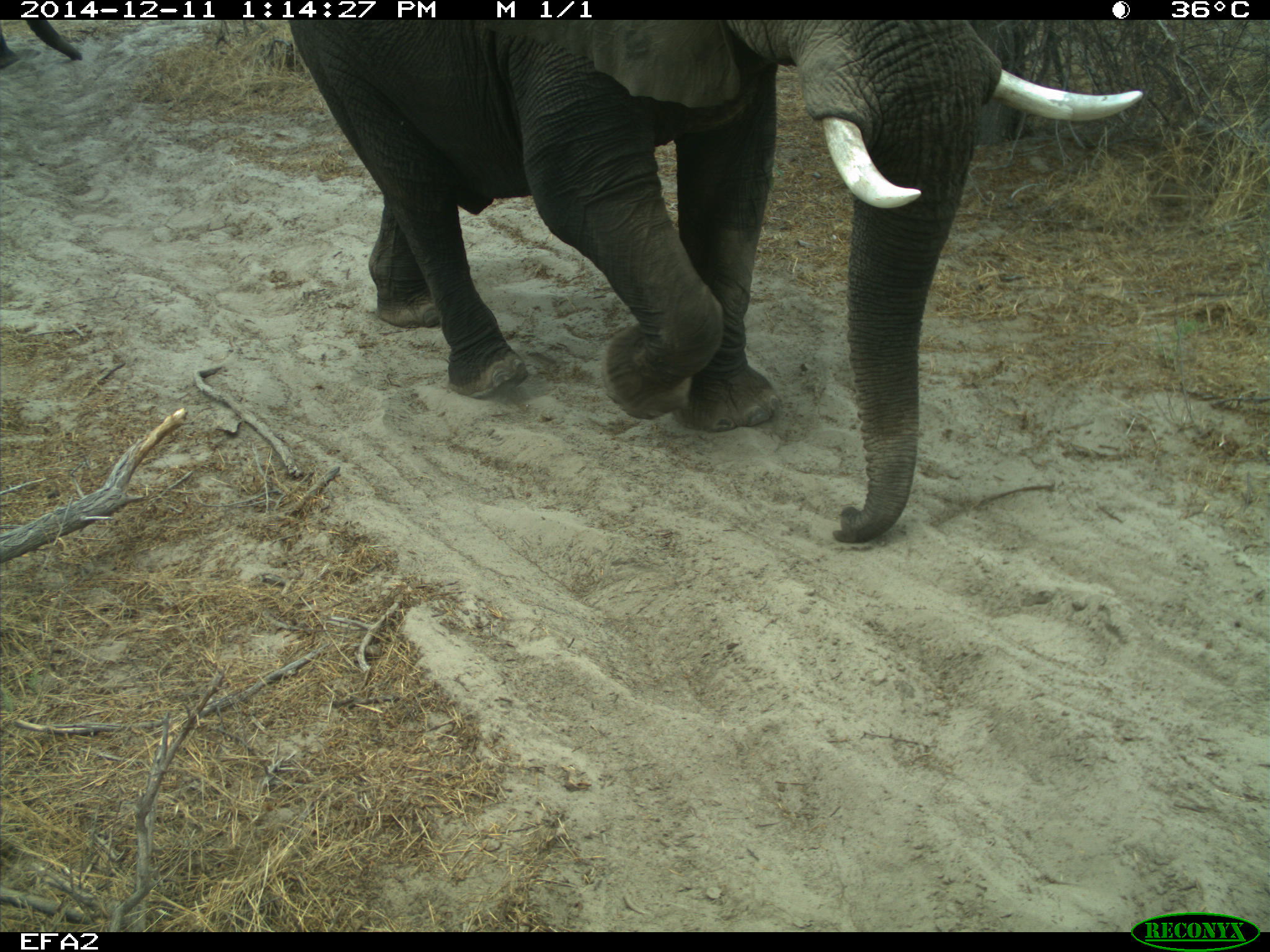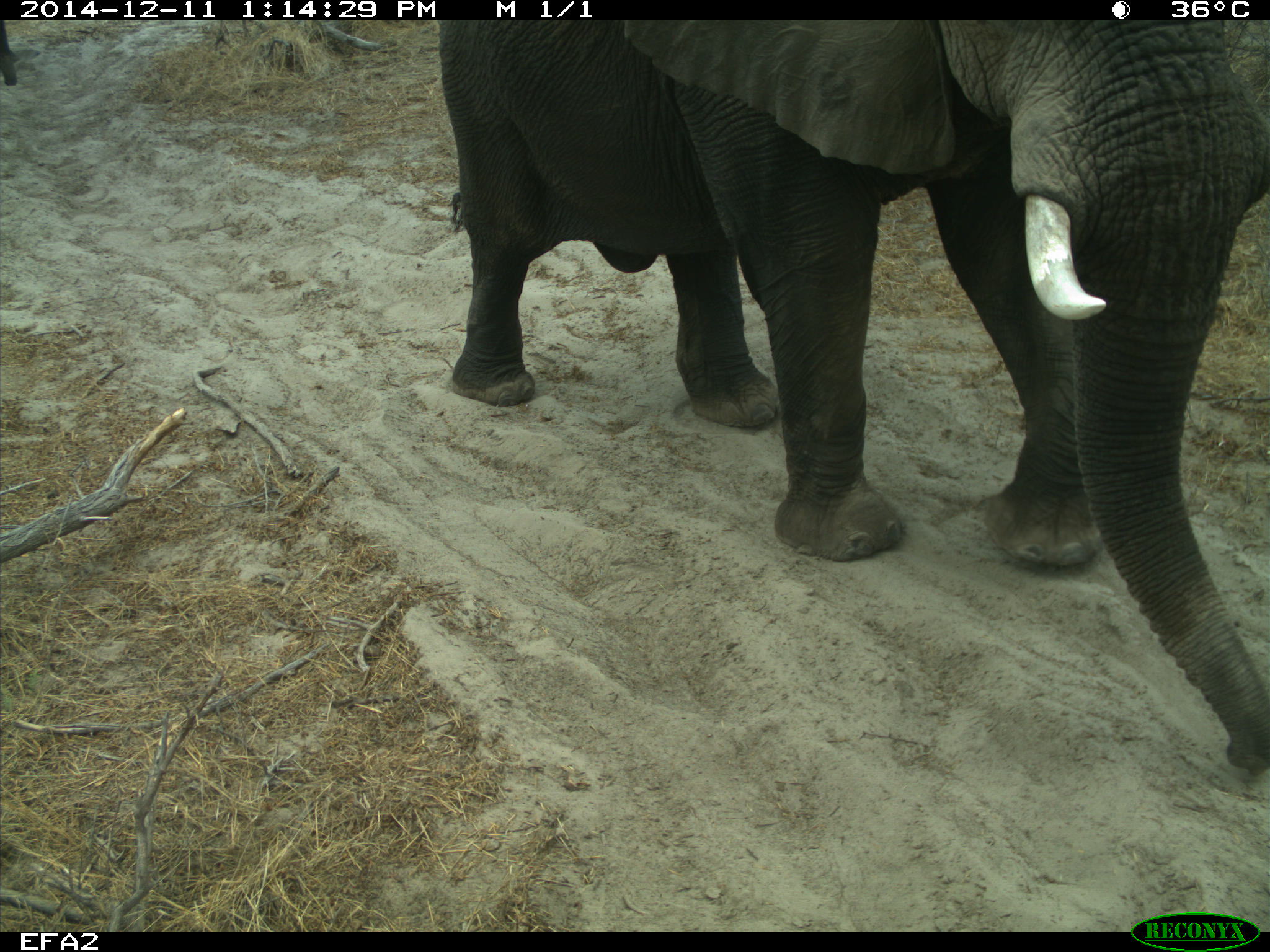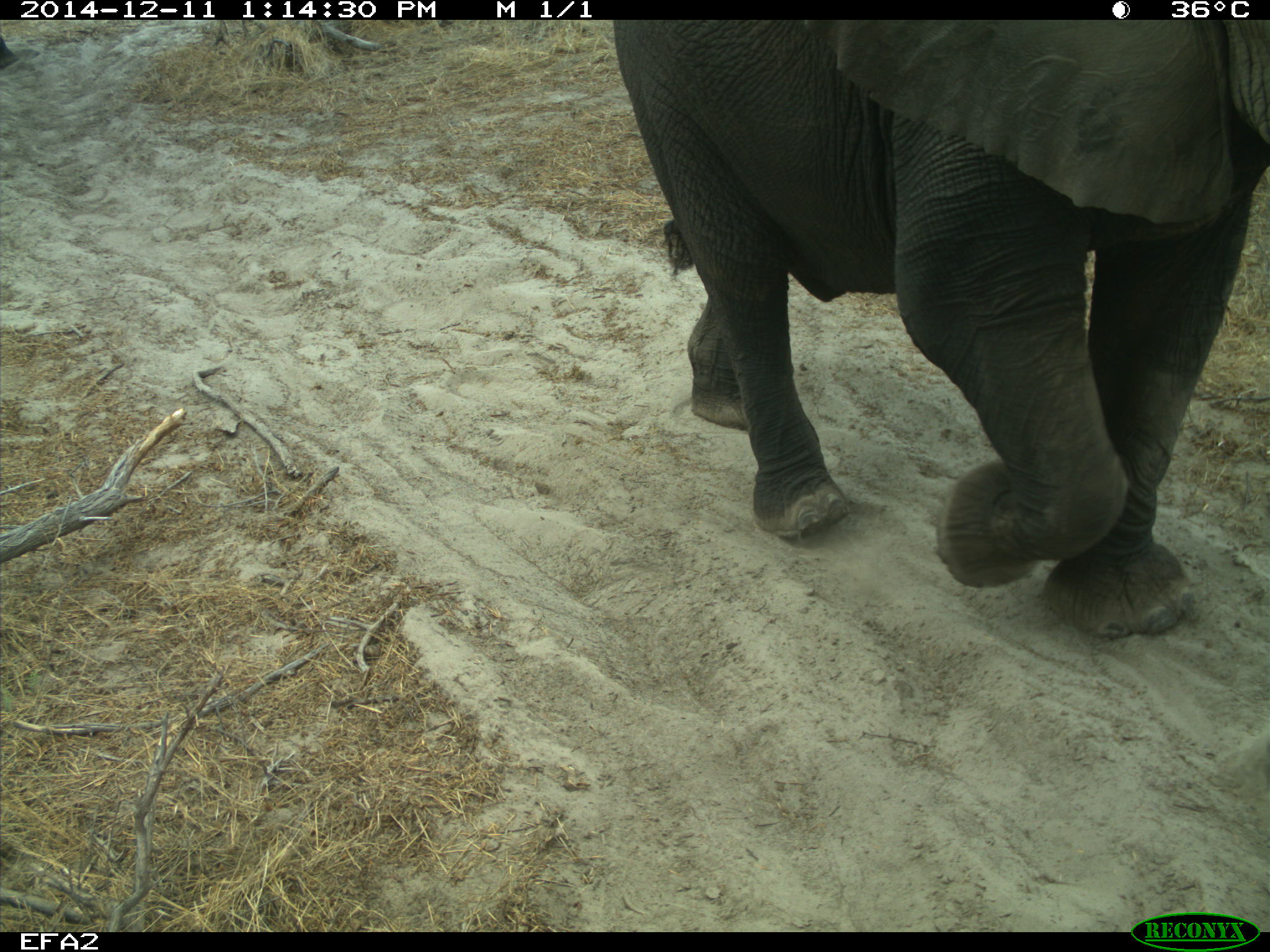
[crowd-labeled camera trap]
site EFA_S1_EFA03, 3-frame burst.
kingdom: Animalia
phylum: Chordata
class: Mammalia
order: Proboscidea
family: Elephantidae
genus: Loxodonta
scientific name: Loxodonta africana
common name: african bush elephant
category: elephant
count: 2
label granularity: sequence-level